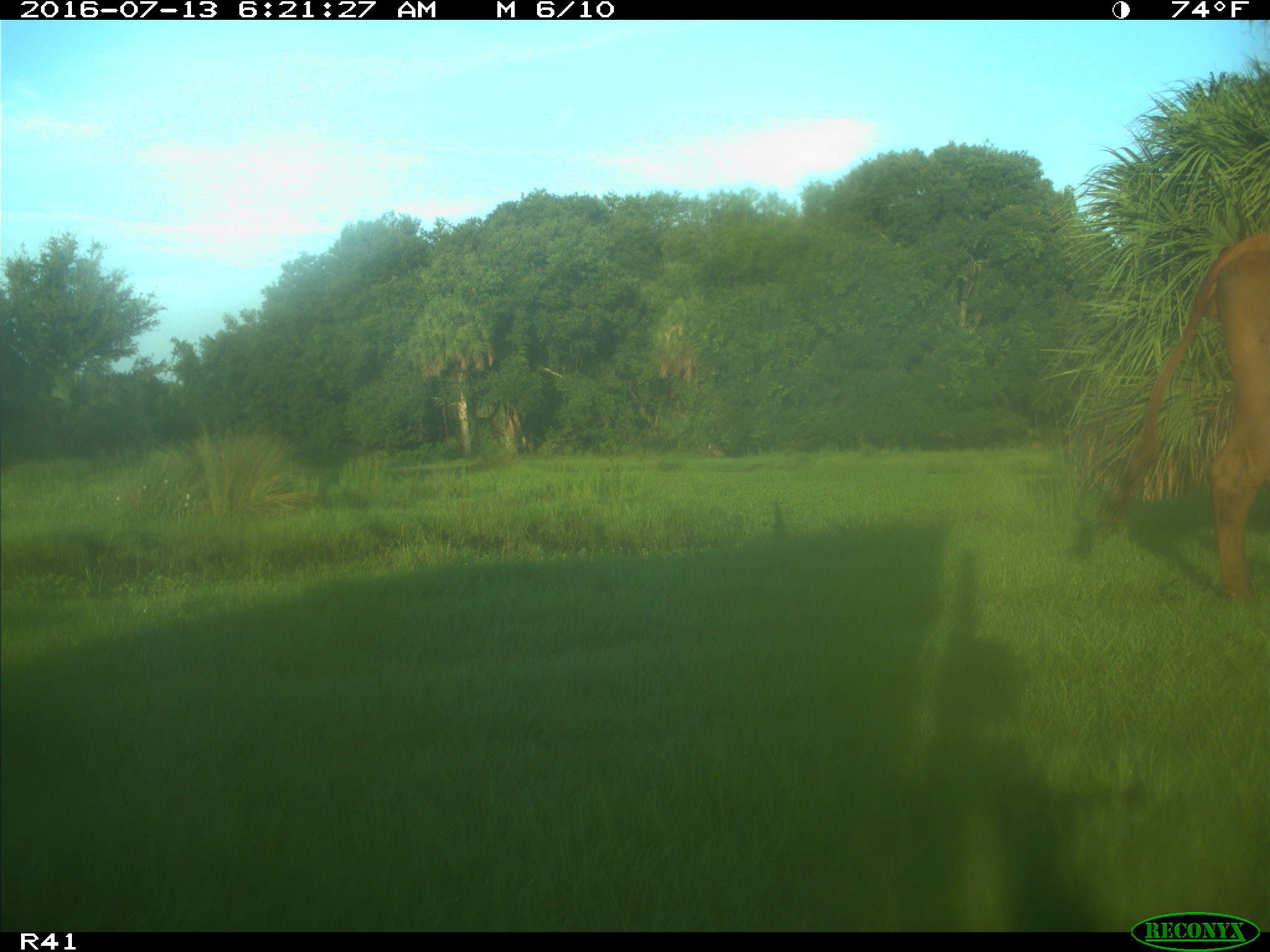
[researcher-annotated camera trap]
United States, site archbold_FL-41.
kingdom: Animalia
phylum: Chordata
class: Mammalia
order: Artiodactyla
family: Bovidae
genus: Bos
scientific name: Bos taurus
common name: domestic cow